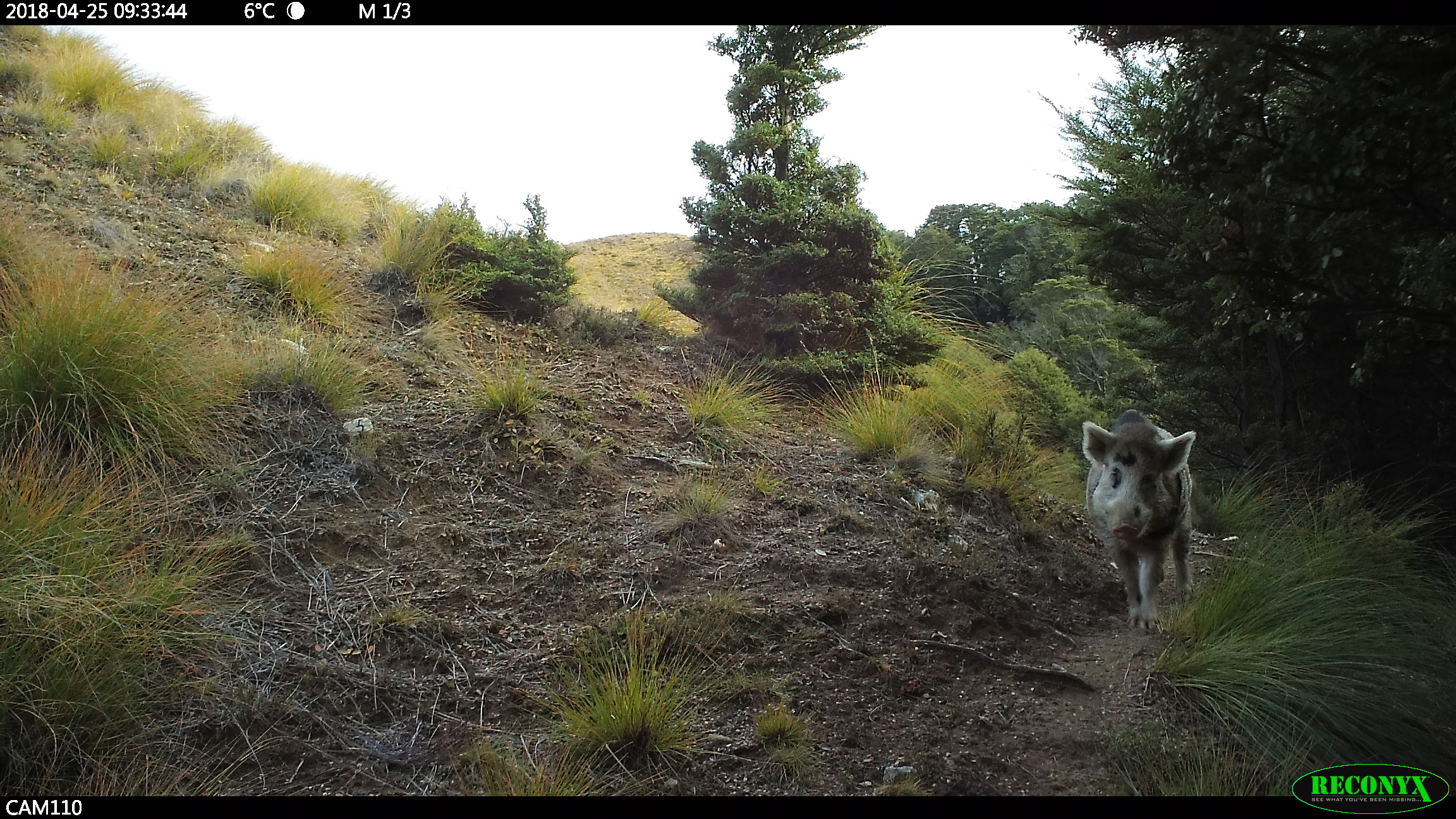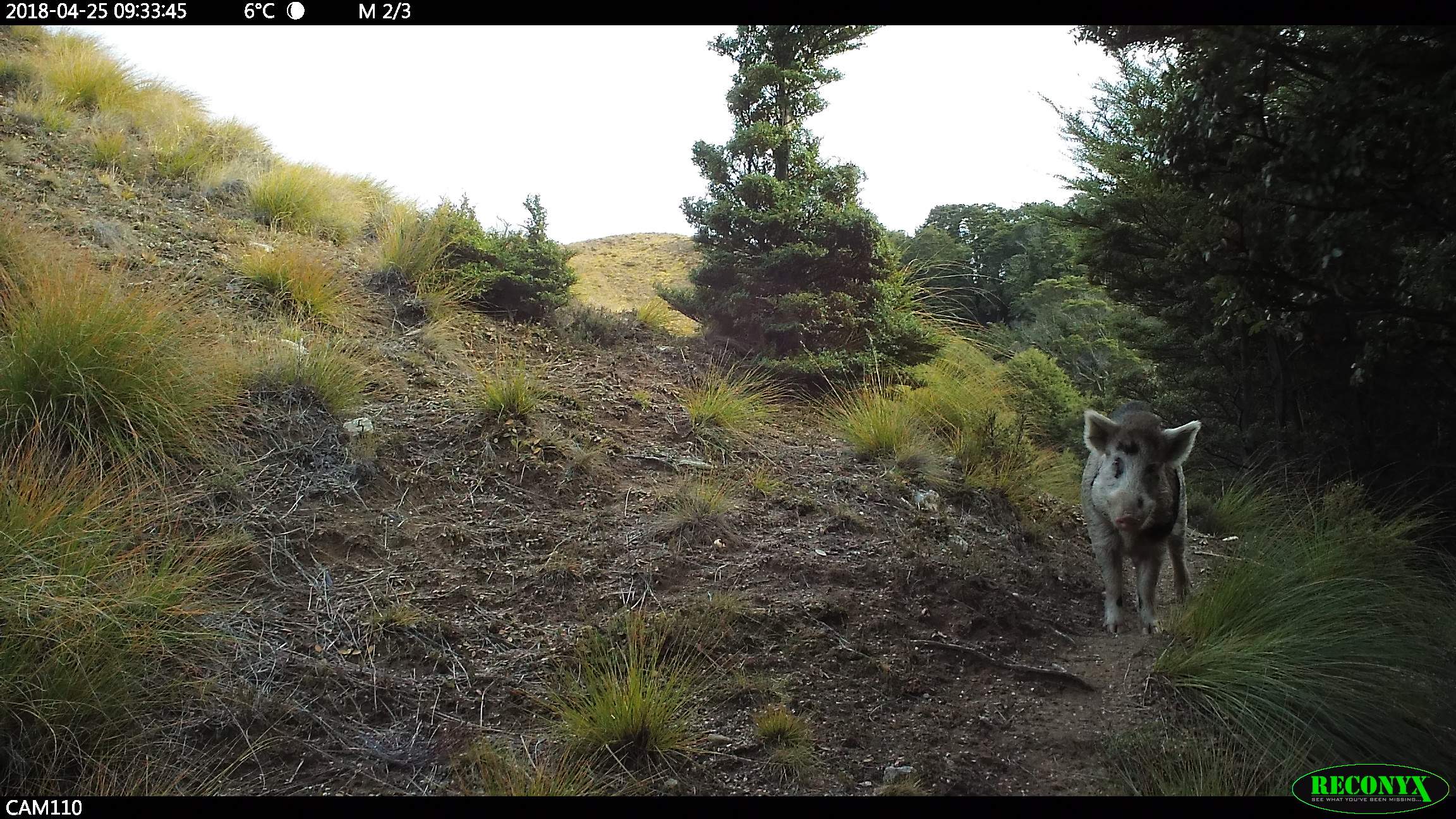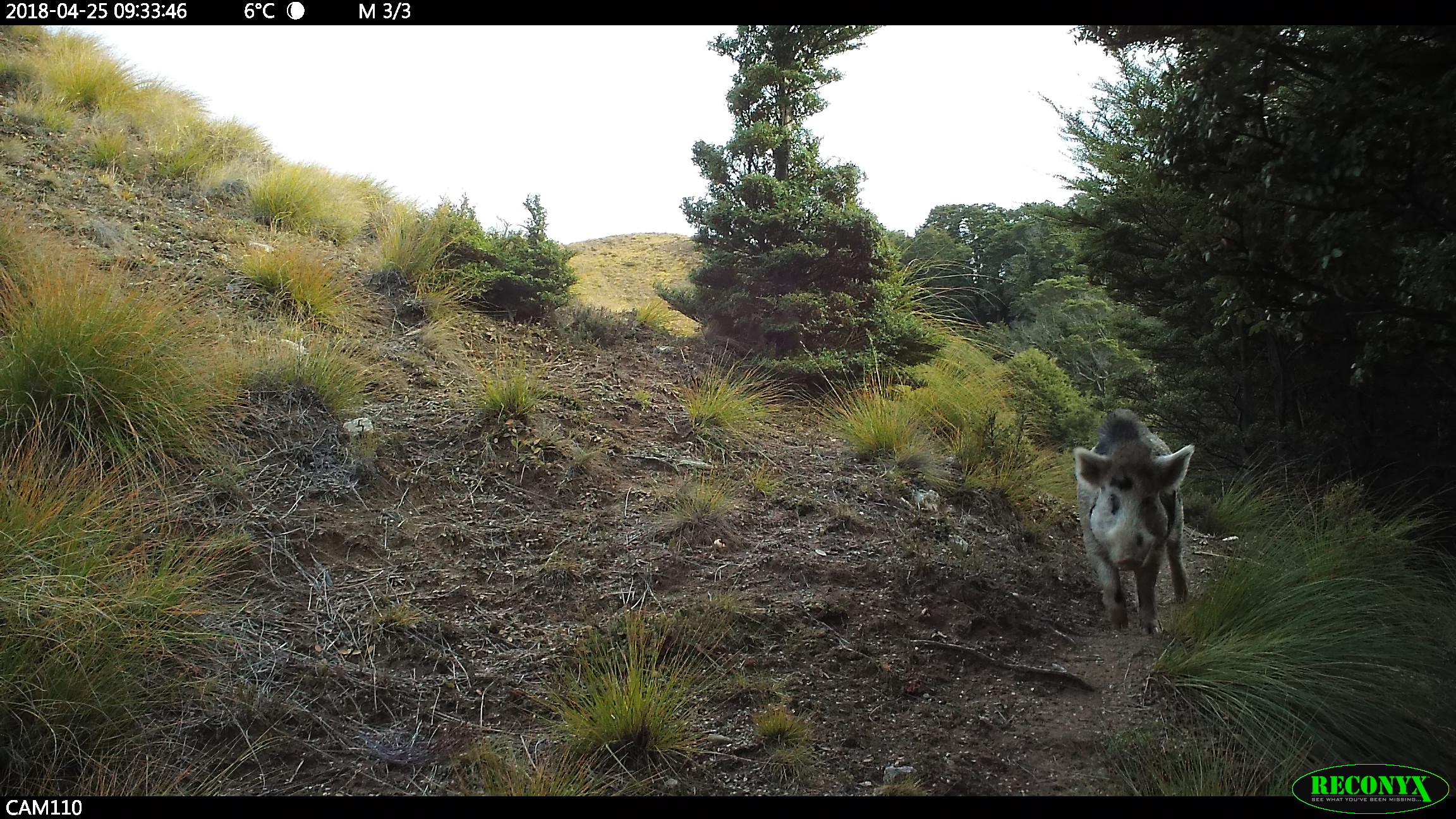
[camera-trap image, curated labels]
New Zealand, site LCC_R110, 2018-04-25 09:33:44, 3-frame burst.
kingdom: Animalia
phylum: Chordata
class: Mammalia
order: Artiodactyla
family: Suidae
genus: Sus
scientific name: Sus scrofa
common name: pig